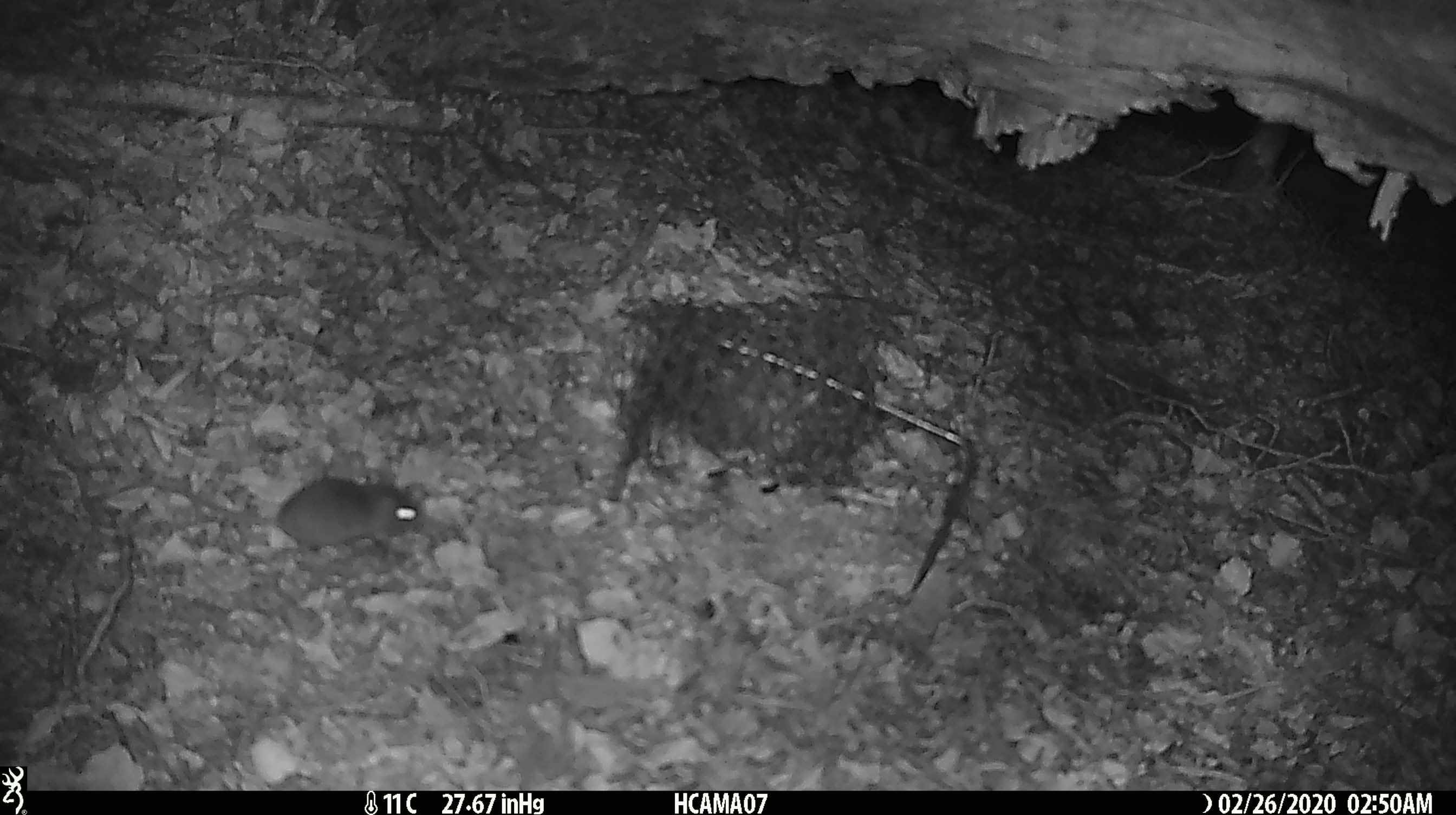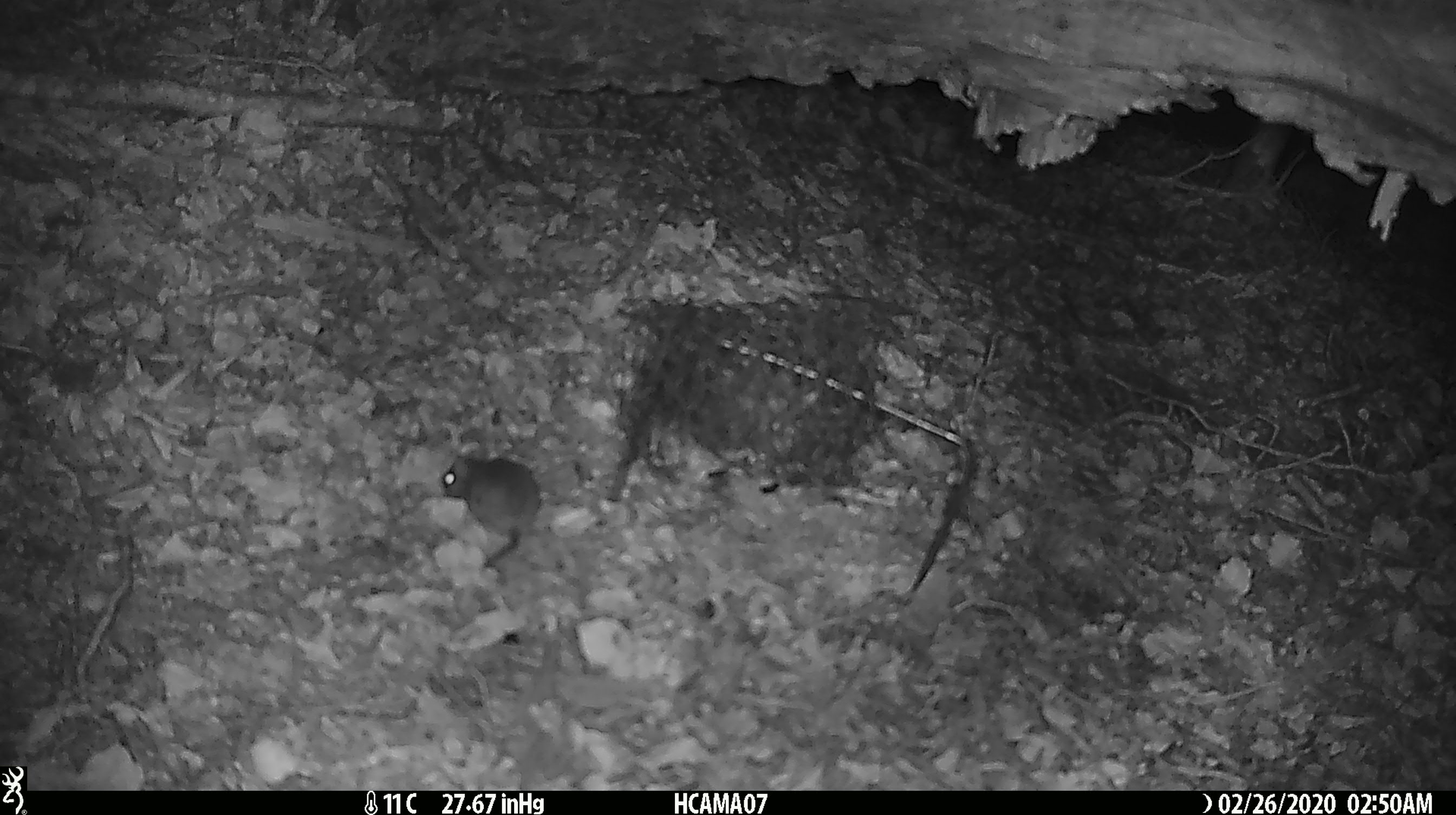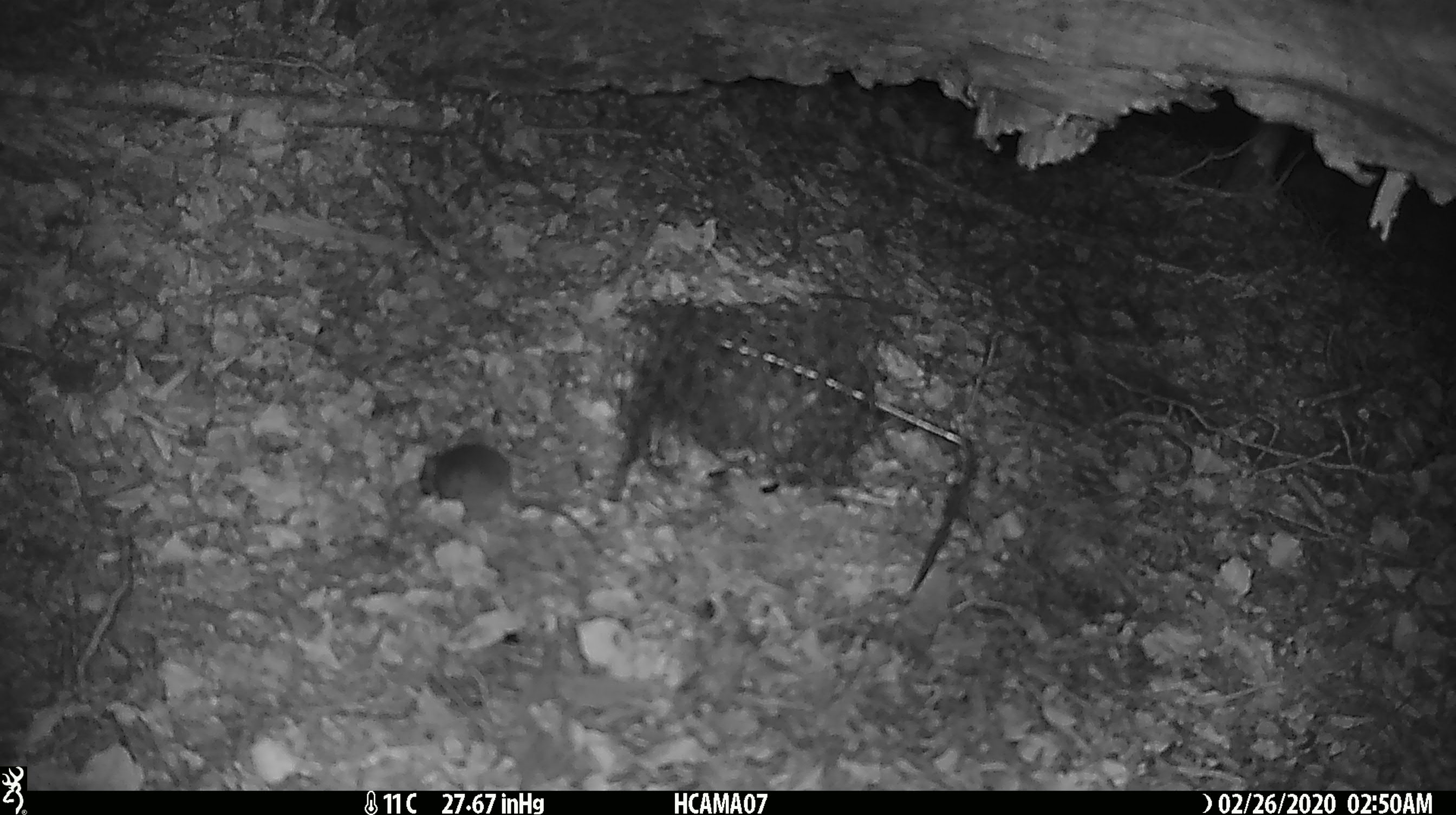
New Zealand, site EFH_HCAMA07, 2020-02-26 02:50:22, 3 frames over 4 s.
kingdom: Animalia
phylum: Chordata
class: Mammalia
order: Rodentia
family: Muridae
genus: Mus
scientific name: Mus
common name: mouse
Mouse (Mus).